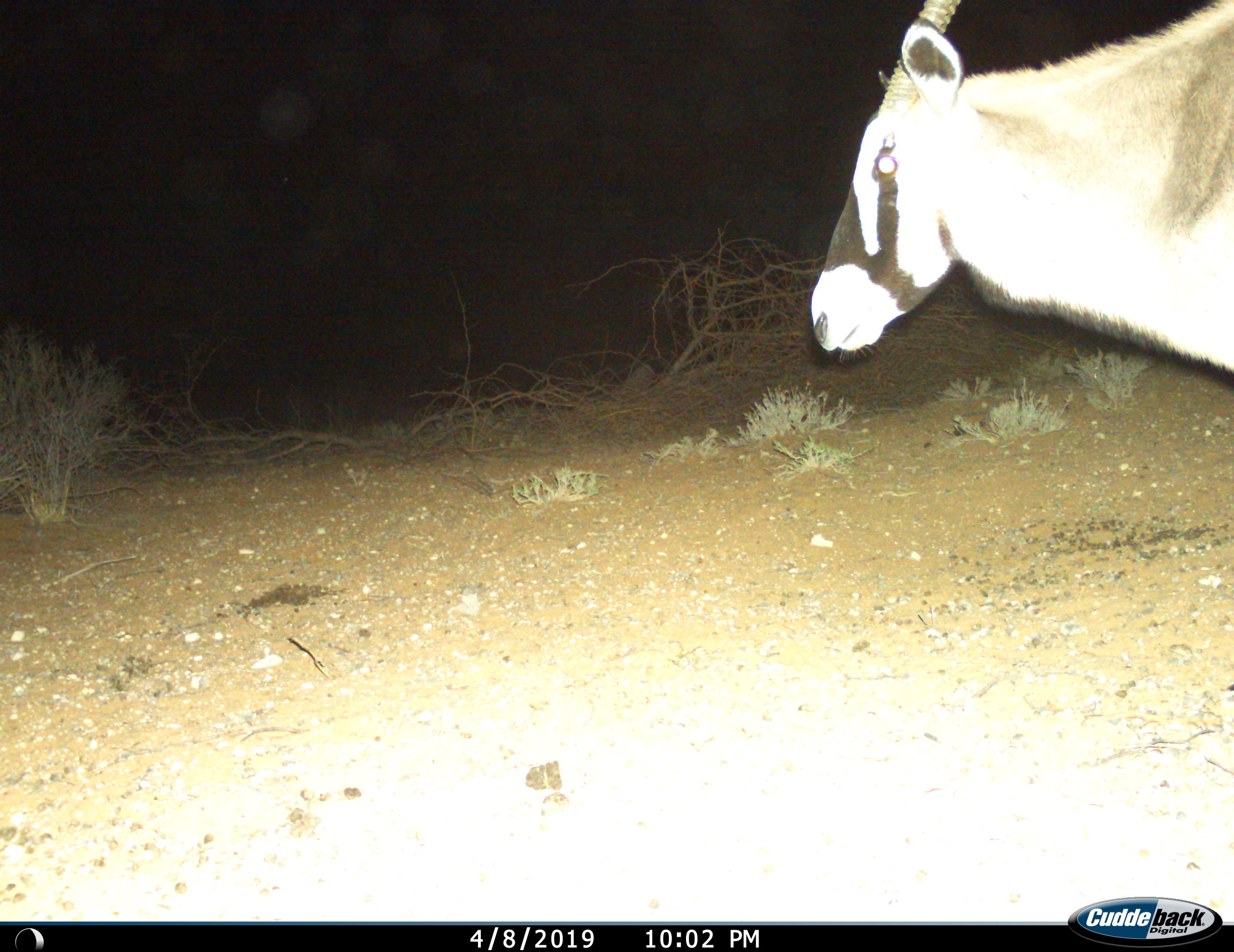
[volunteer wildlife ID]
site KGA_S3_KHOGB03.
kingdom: Animalia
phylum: Chordata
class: Mammalia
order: Artiodactyla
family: Bovidae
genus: Oryx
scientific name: Oryx gazella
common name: gemsbok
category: oryx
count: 1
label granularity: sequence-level